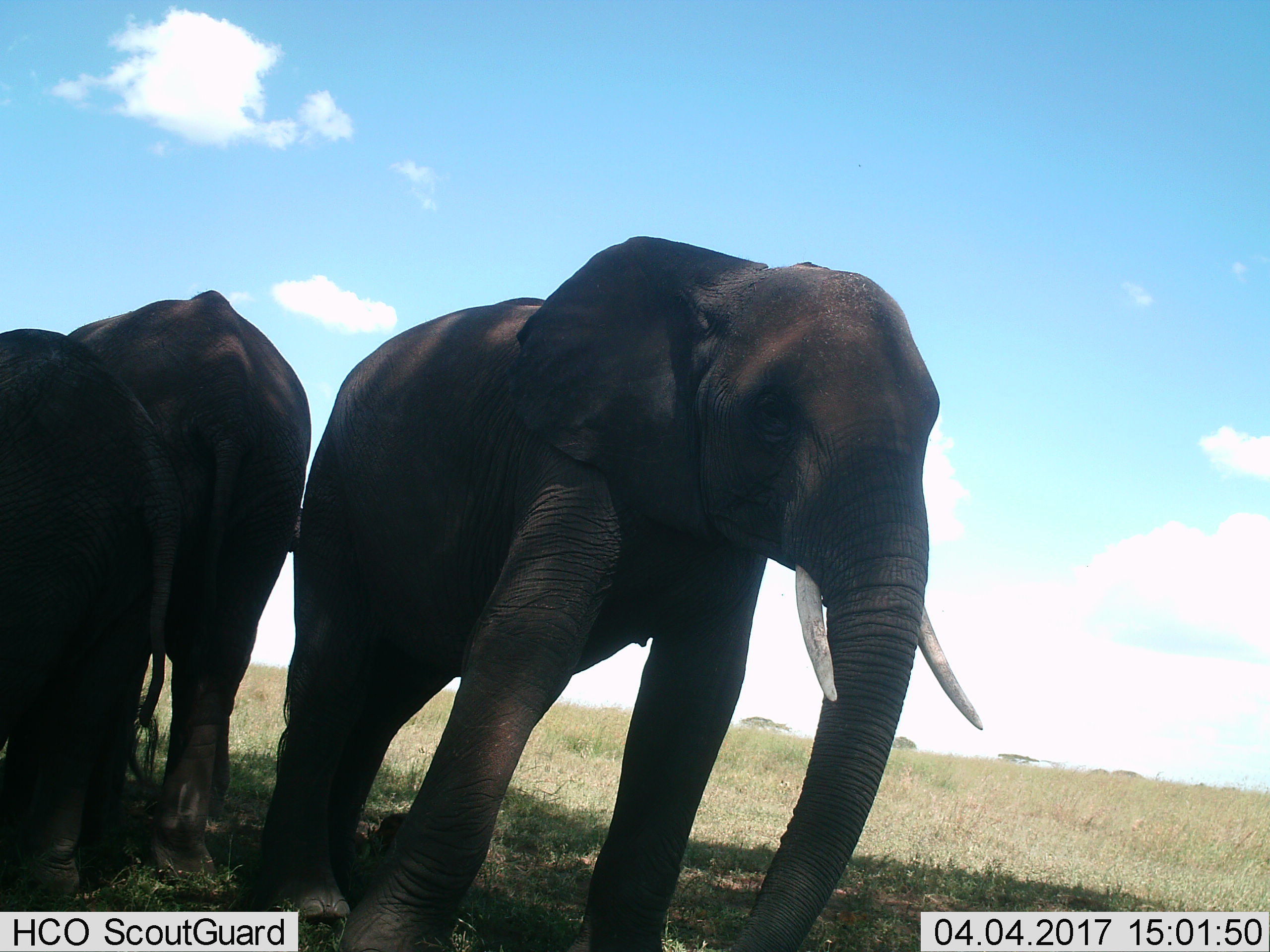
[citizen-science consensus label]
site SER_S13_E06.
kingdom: Animalia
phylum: Chordata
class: Mammalia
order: Proboscidea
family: Elephantidae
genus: Loxodonta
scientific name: Loxodonta africana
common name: african bush elephant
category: elephant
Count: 3.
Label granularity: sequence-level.